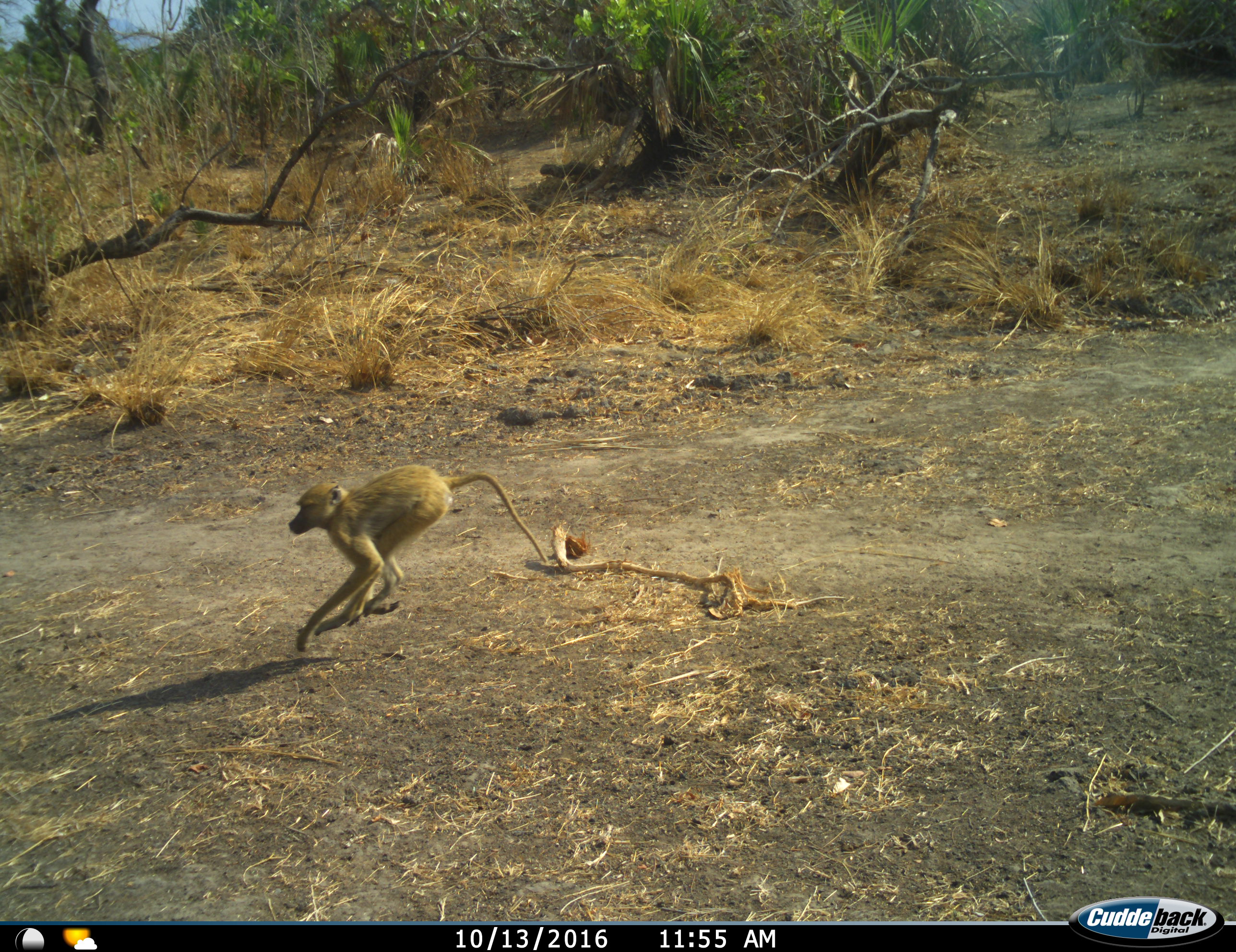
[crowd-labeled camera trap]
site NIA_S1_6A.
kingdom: Animalia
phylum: Chordata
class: Mammalia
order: Primates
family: Cercopithecidae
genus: Papio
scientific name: Papio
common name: baboon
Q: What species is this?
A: Baboon (Papio).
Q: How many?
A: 1.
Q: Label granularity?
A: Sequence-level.